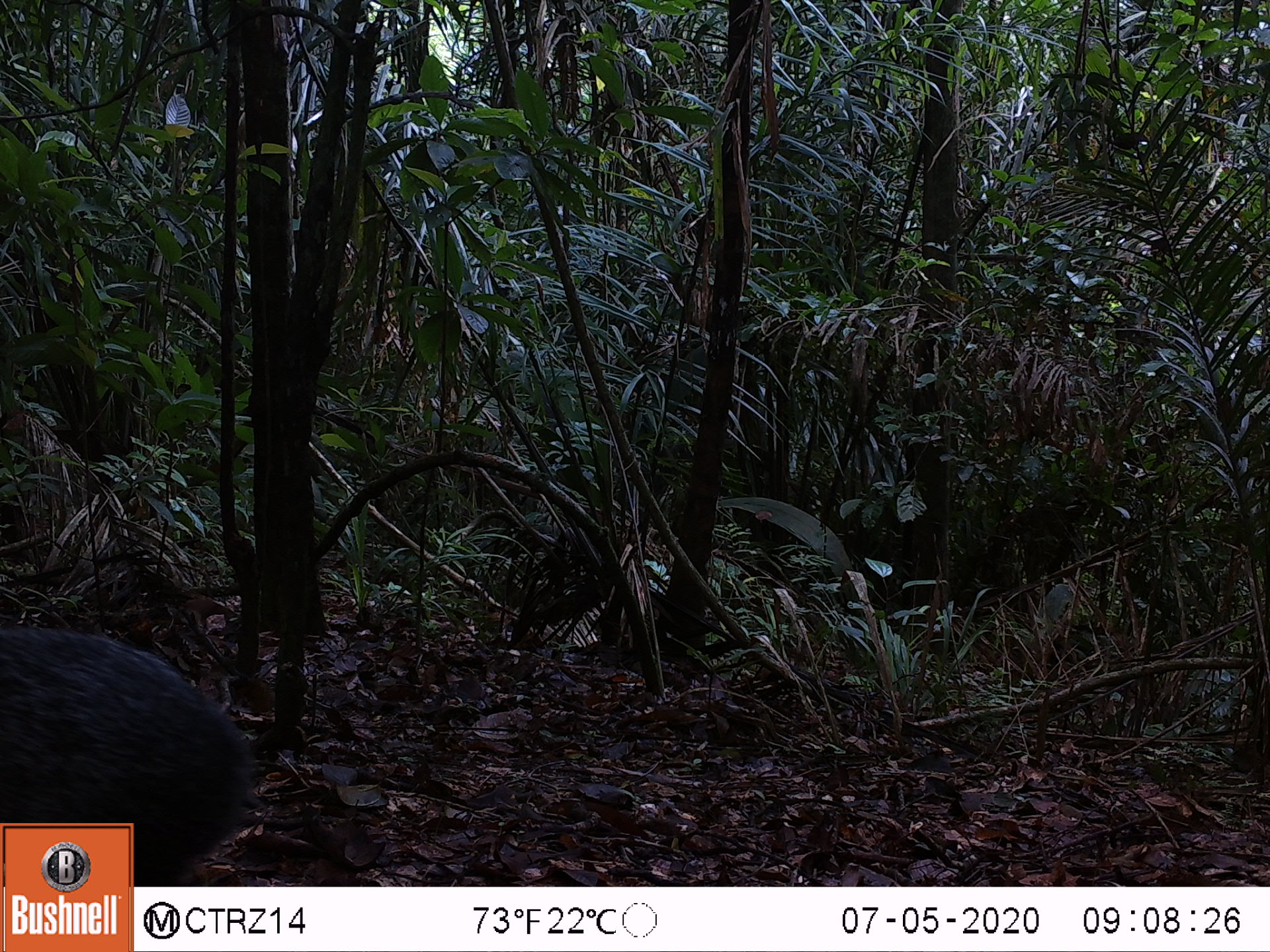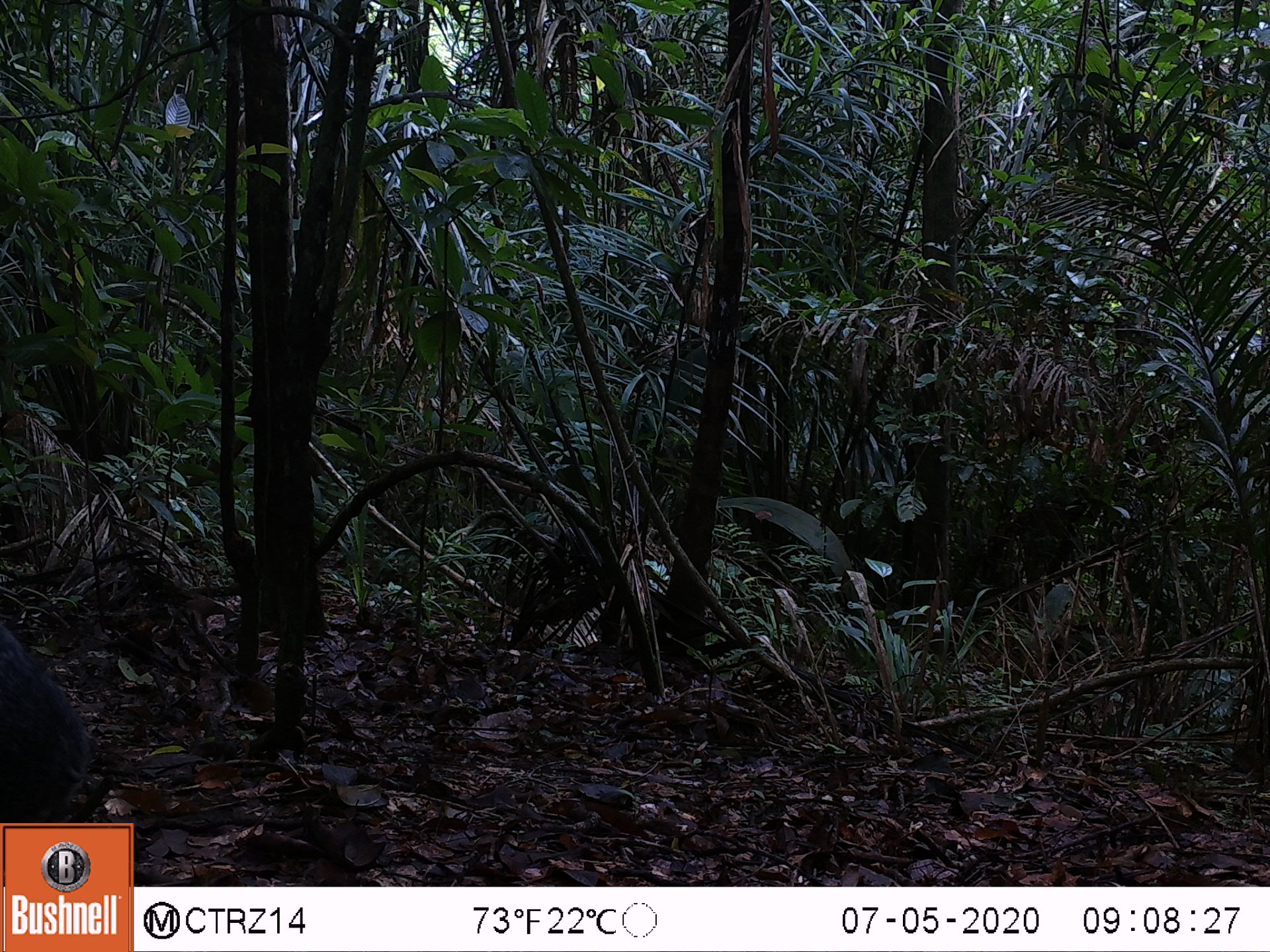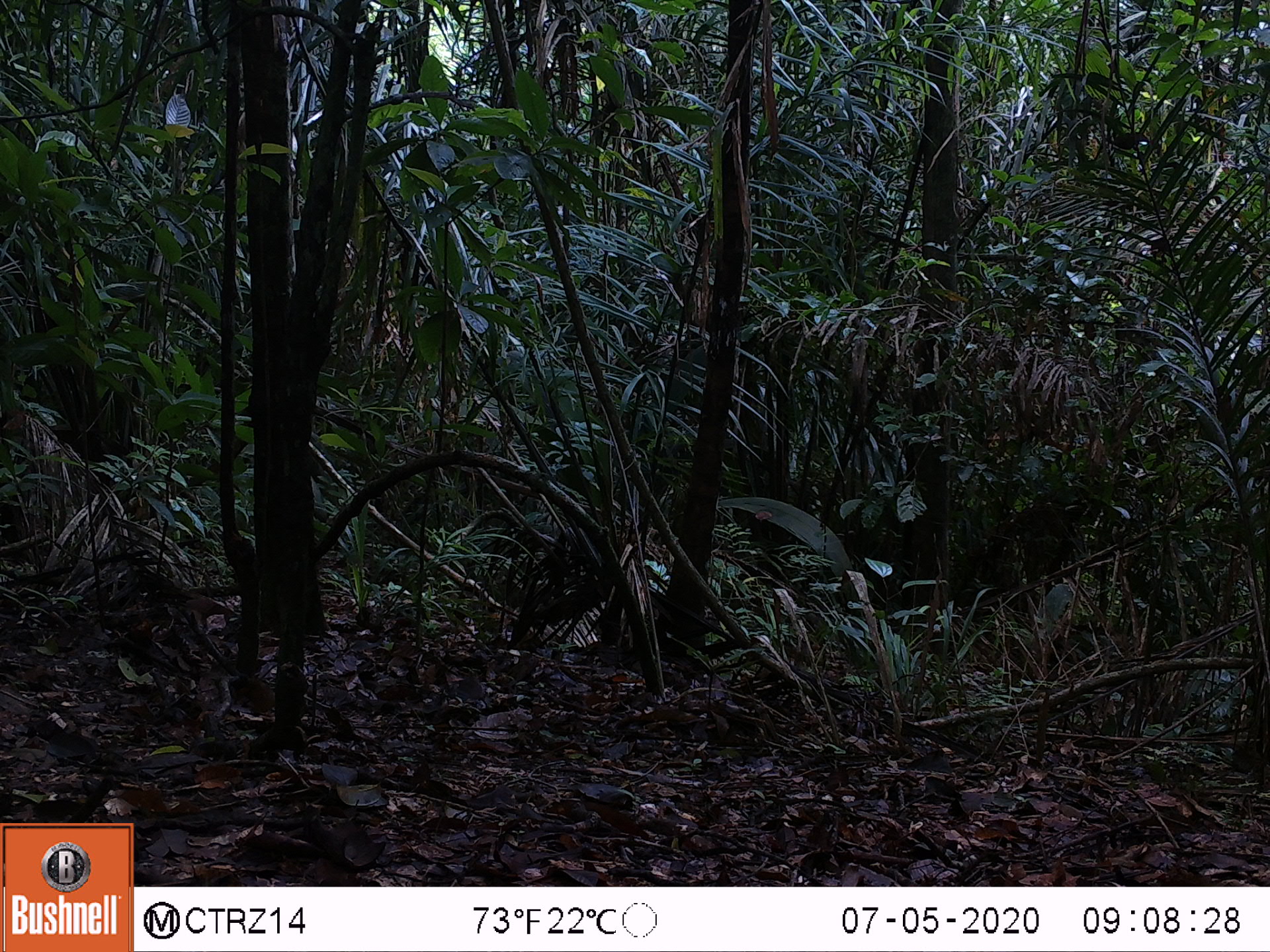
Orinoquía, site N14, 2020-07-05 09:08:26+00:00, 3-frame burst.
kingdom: Animalia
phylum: Chordata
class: Mammalia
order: Rodentia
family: Dasyproctidae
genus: Dasyprocta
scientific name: Dasyprocta fuliginosa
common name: black agouti